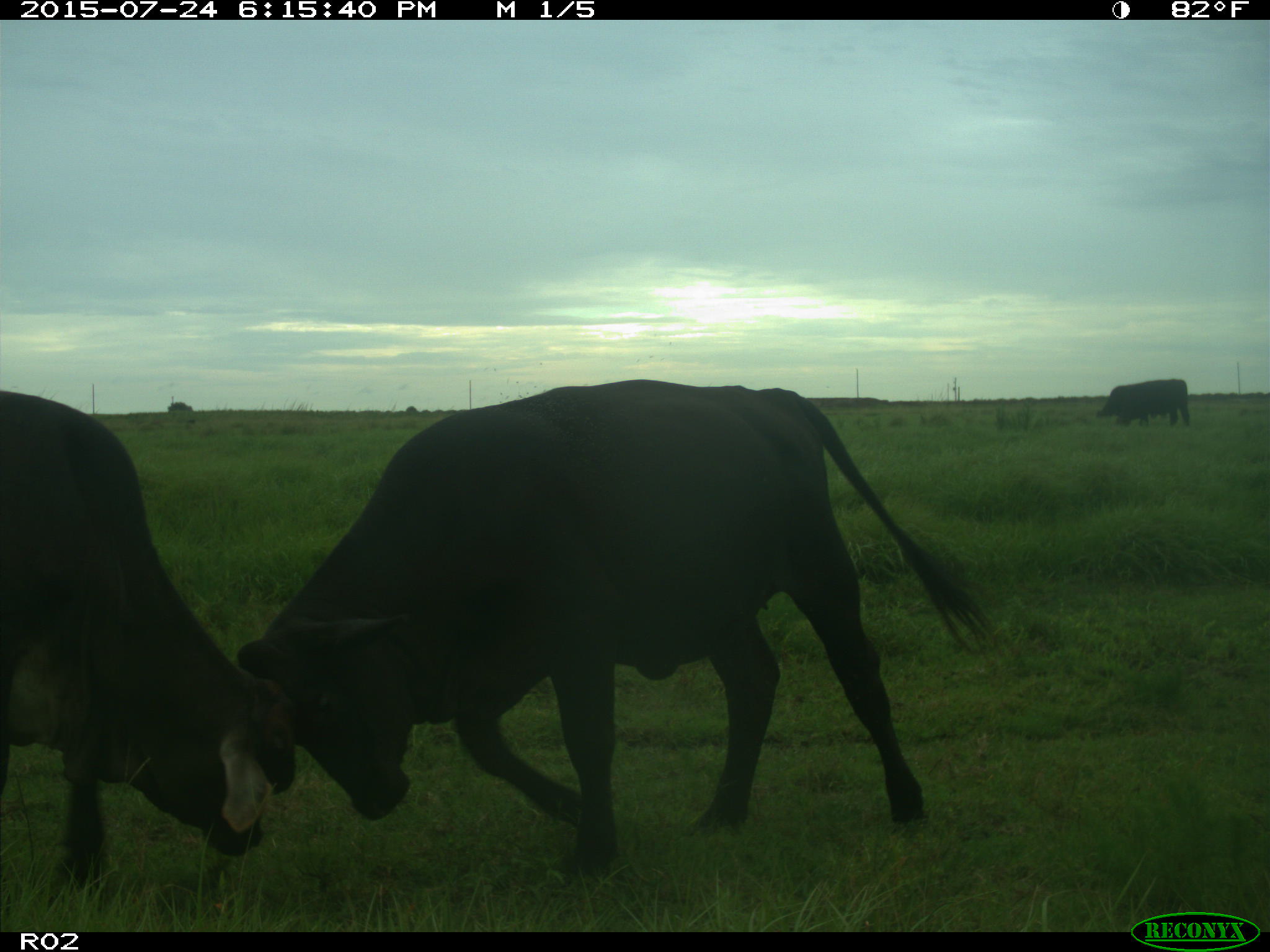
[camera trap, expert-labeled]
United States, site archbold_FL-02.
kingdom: Animalia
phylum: Chordata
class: Mammalia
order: Artiodactyla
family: Bovidae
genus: Bos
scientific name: Bos taurus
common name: domestic cow